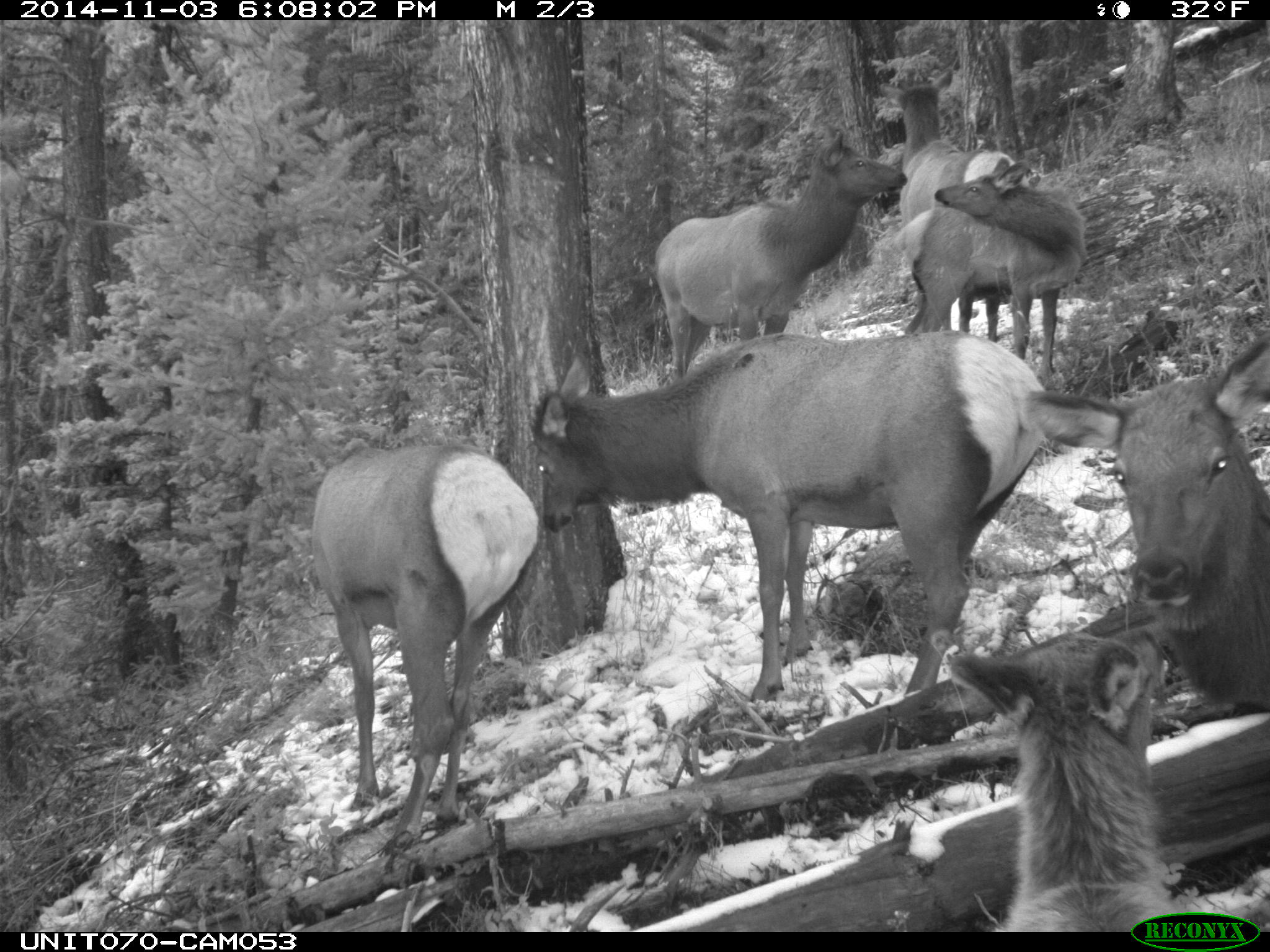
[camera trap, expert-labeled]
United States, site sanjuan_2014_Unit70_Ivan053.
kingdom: Animalia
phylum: Chordata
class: Mammalia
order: Artiodactyla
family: Cervidae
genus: Cervus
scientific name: Cervus elaphus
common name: red deer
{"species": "Cervus elaphus (red deer)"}